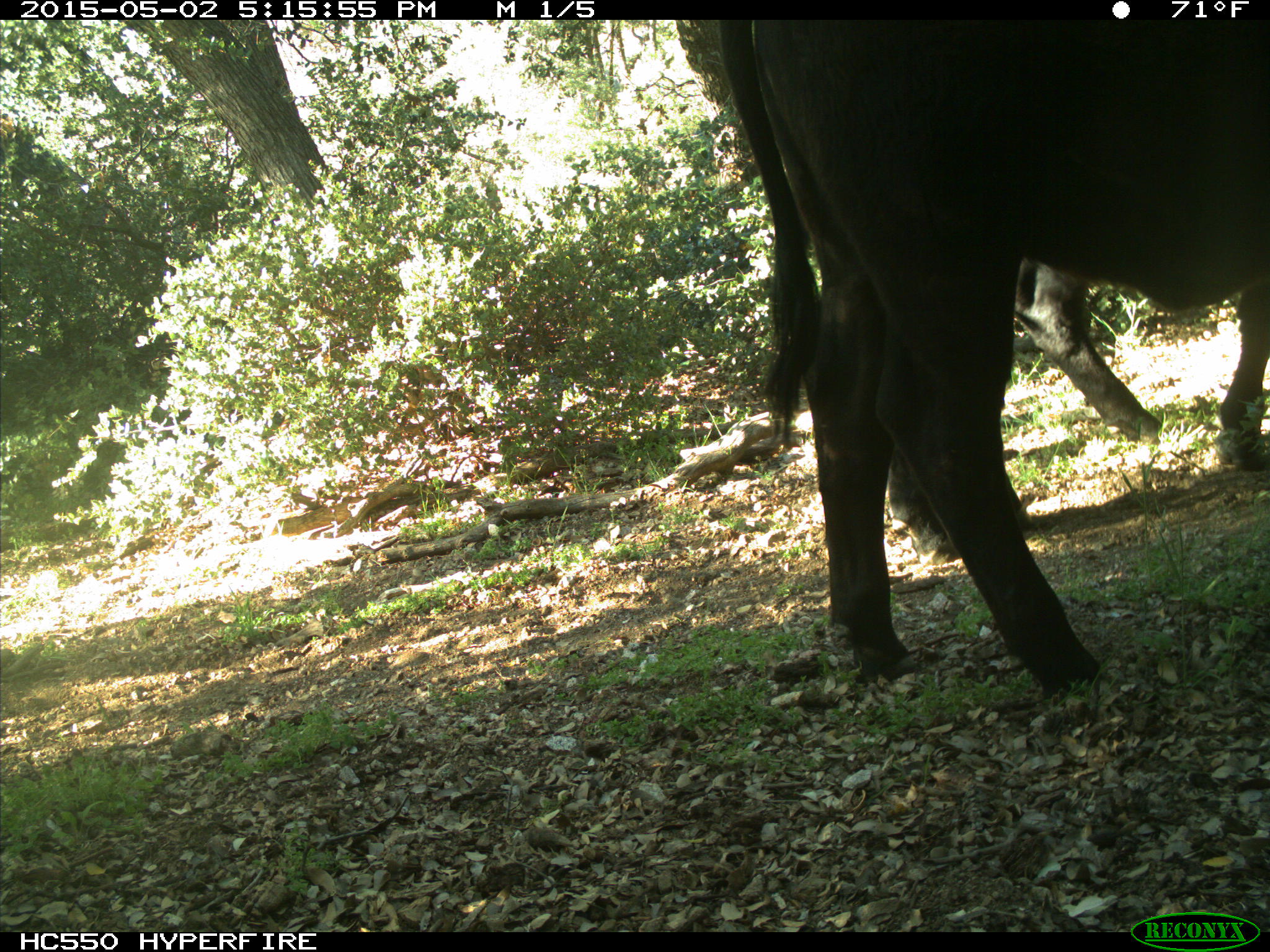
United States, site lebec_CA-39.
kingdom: Animalia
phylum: Chordata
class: Mammalia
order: Artiodactyla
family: Bovidae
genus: Bos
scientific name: Bos taurus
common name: domestic cow